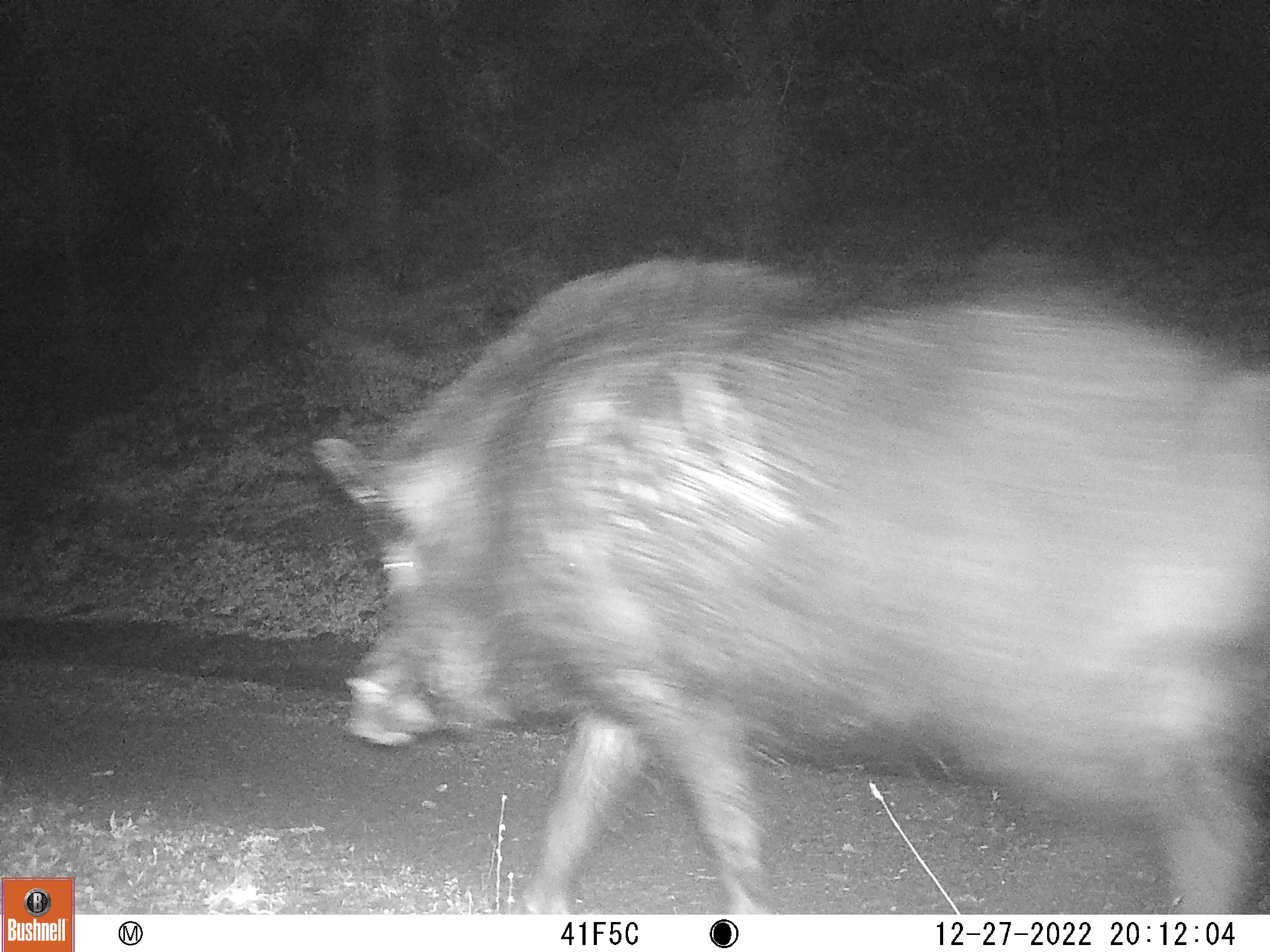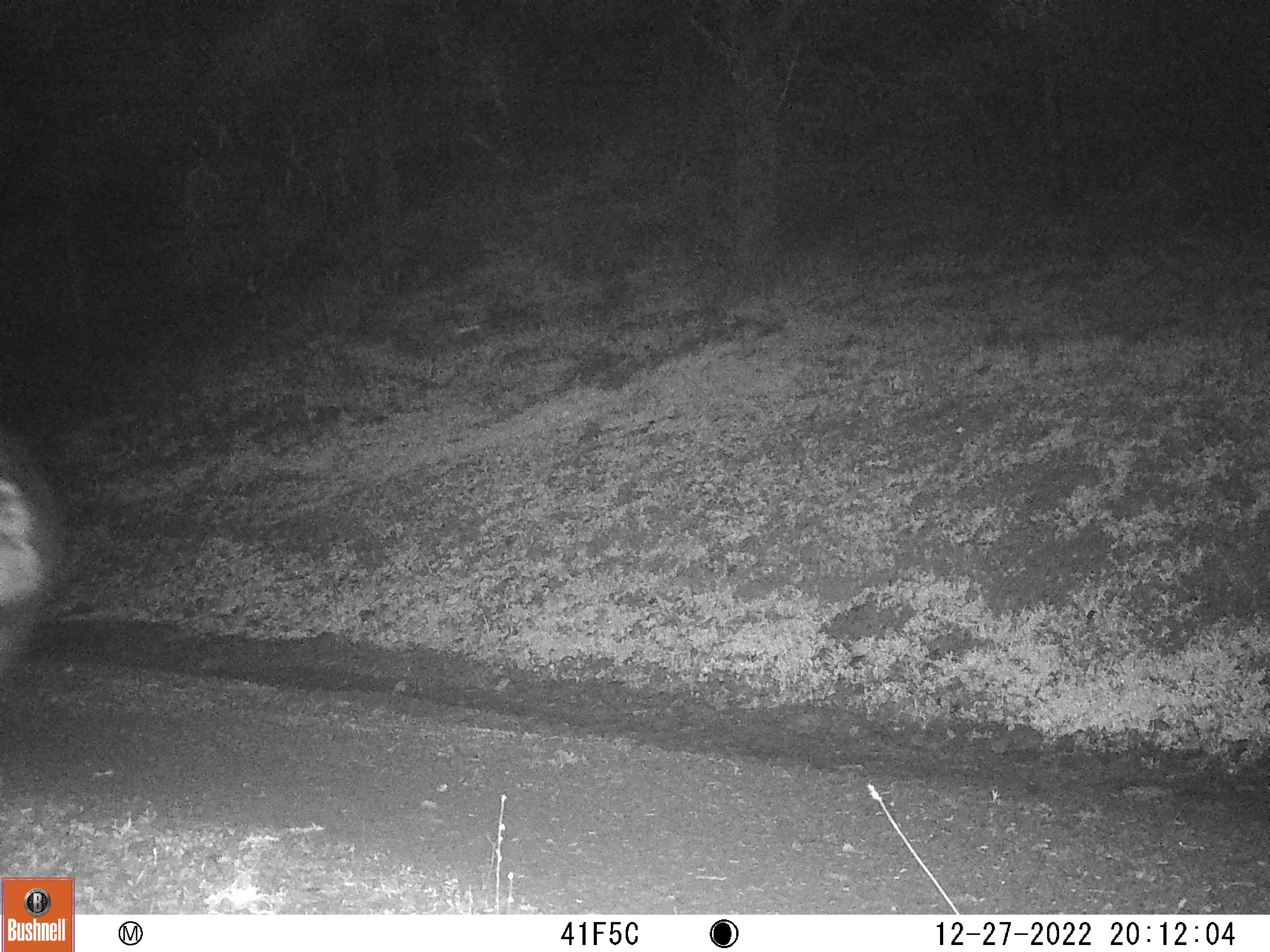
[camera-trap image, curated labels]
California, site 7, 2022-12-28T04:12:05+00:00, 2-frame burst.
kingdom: Animalia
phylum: Chordata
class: Mammalia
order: Artiodactyla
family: Suidae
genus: Sus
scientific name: Sus scrofa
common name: wild boar